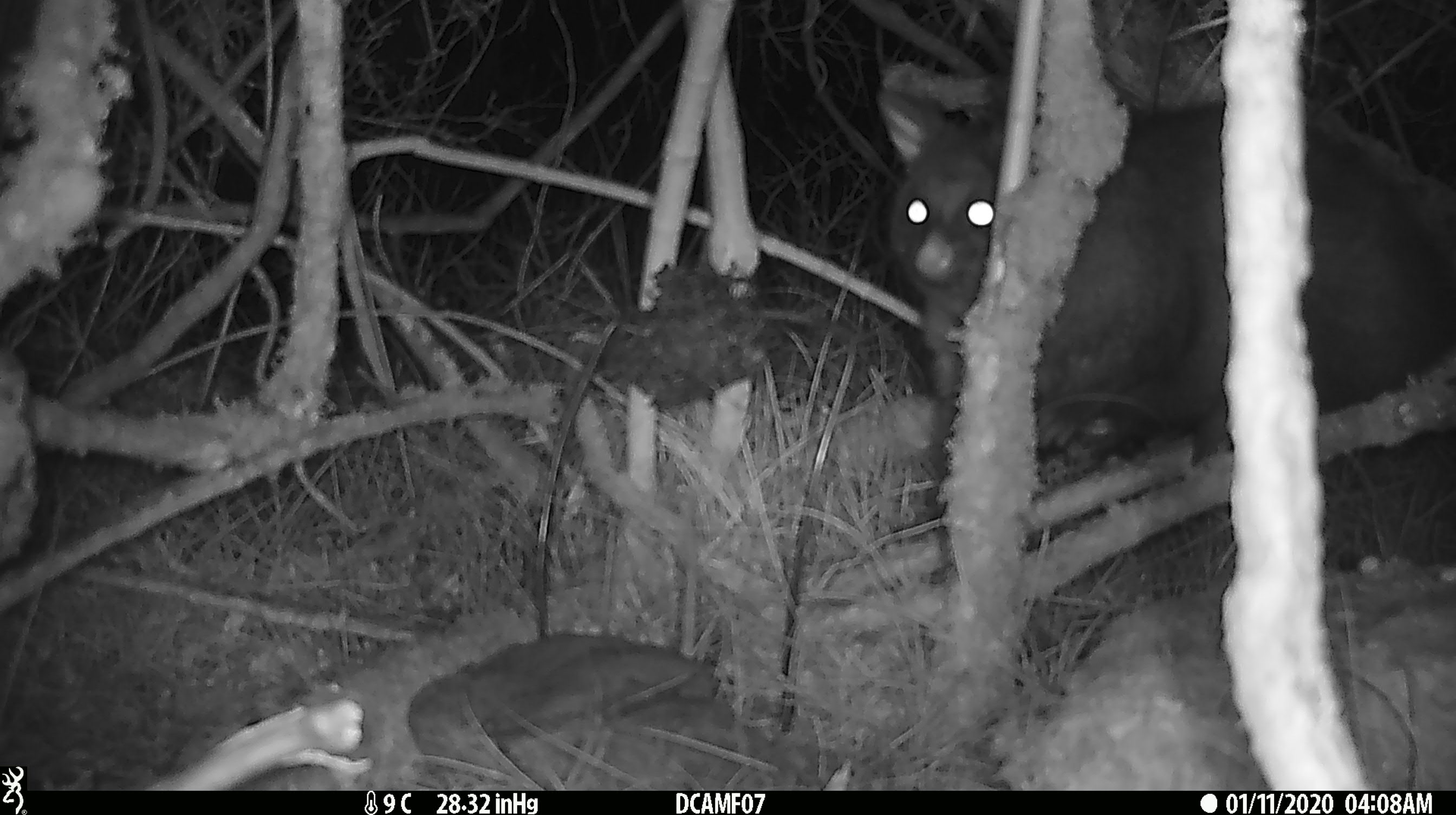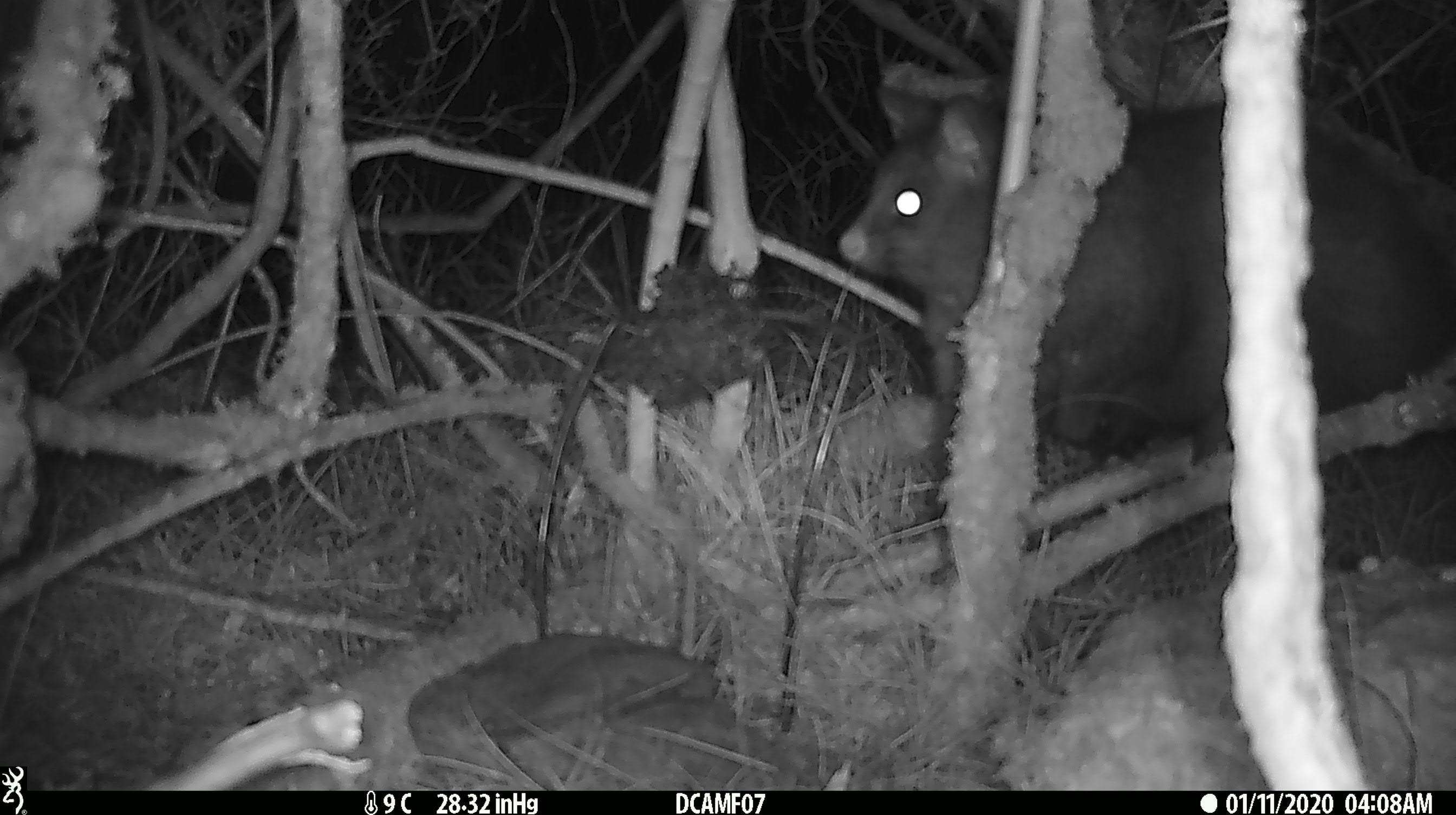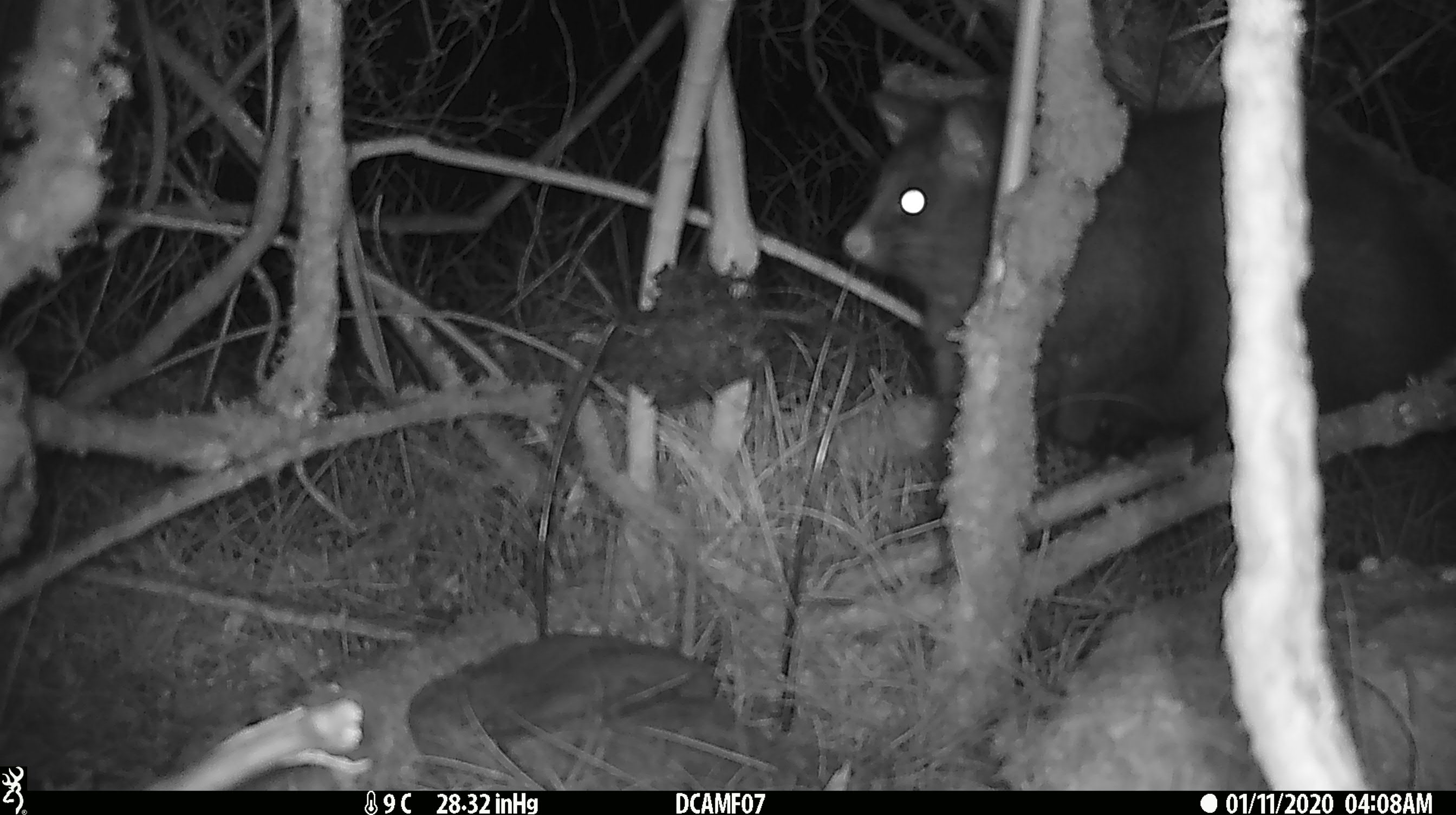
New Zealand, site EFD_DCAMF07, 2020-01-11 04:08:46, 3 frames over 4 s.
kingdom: Animalia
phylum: Chordata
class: Mammalia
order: Diprotodontia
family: Phalangeridae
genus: Trichosurus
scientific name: Trichosurus vulpecula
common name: common brushtail possum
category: possum